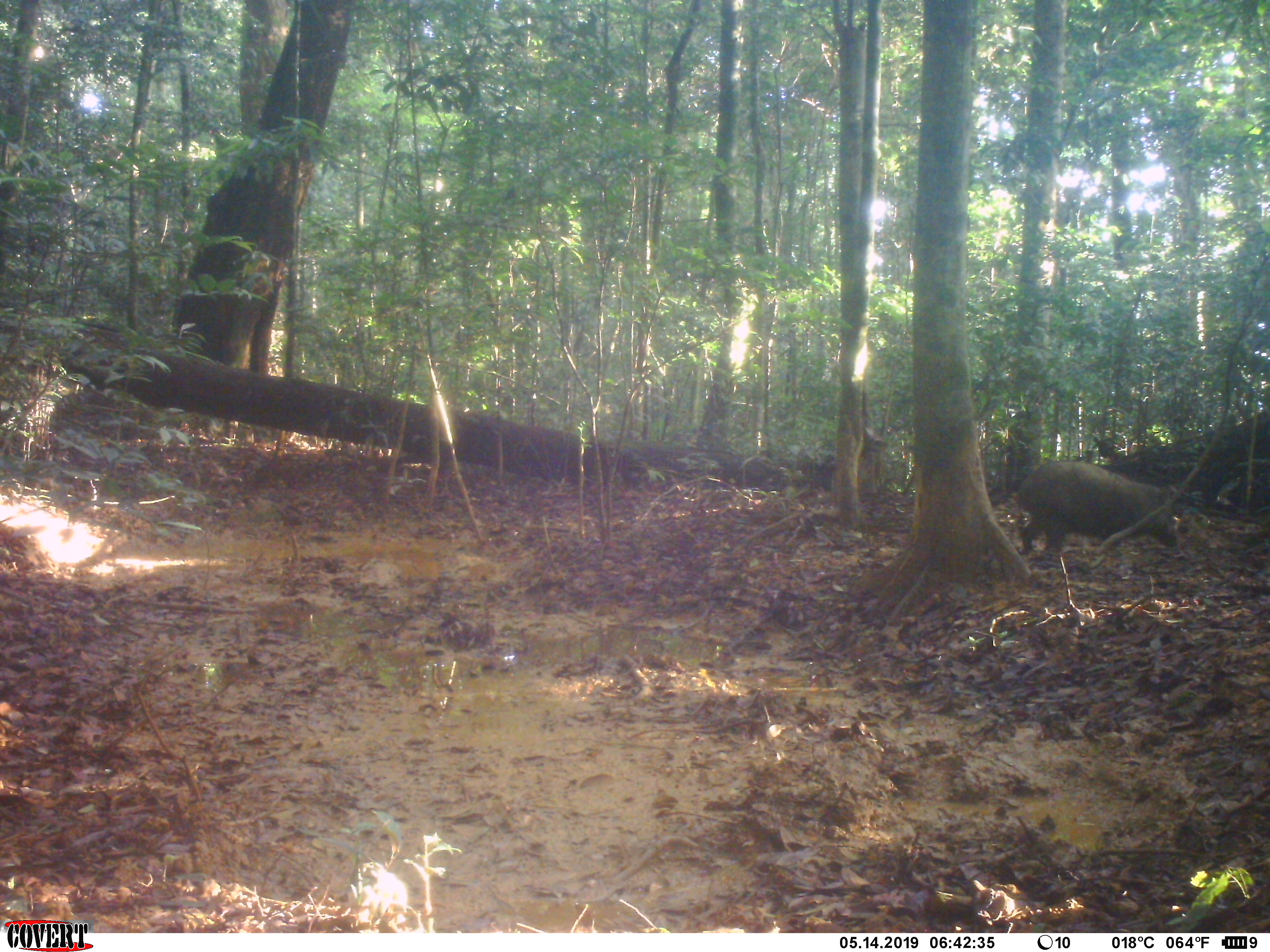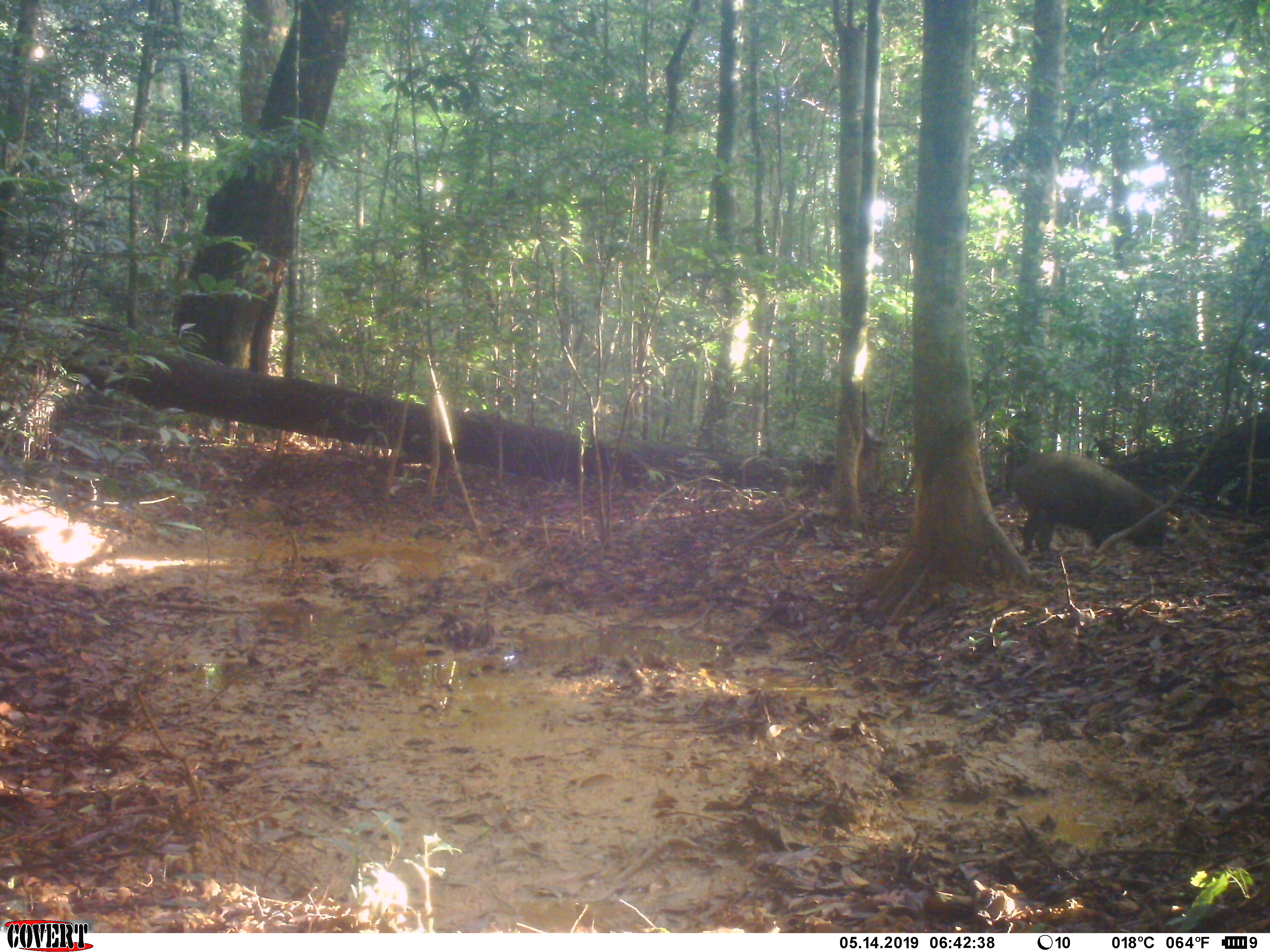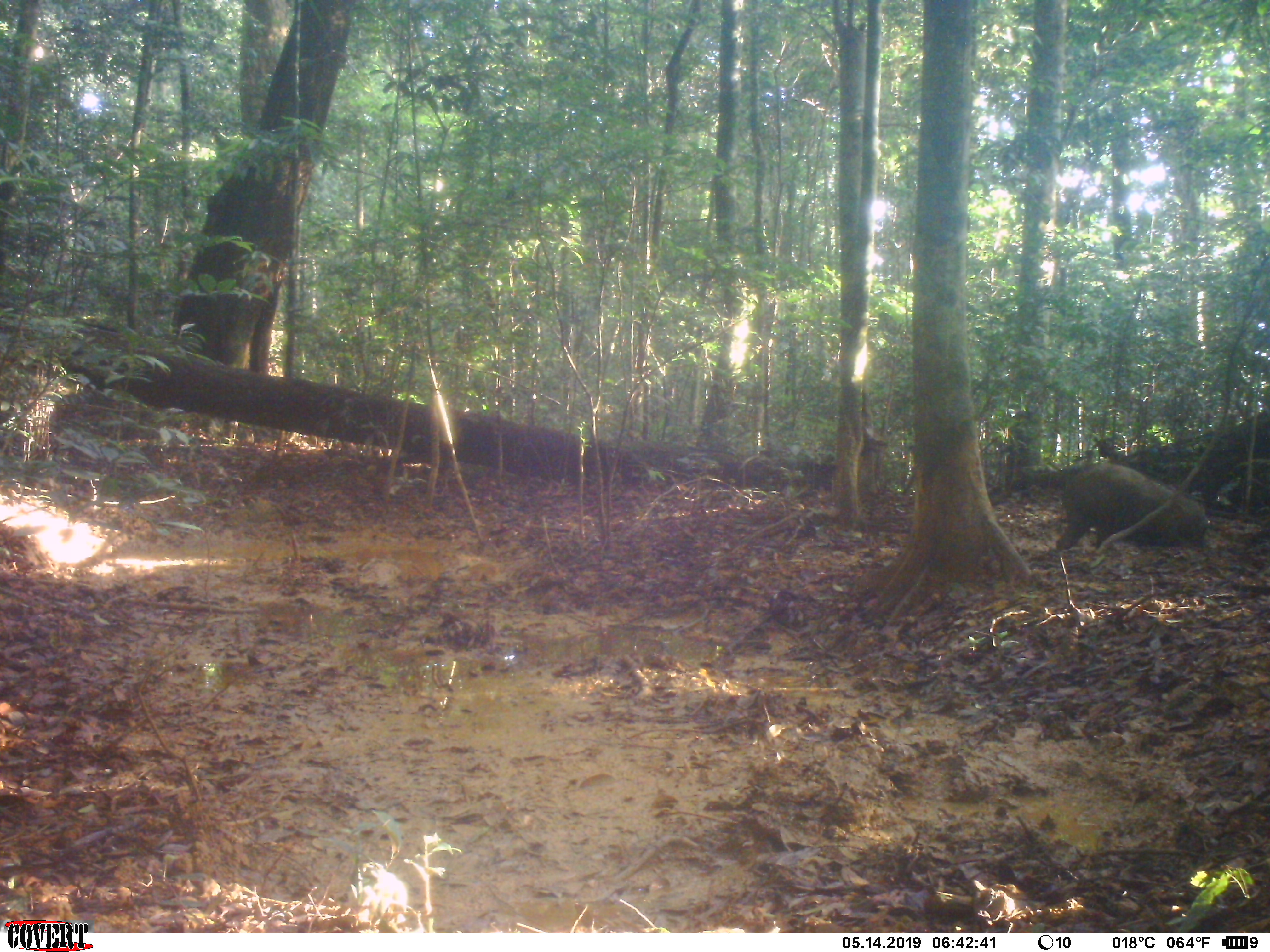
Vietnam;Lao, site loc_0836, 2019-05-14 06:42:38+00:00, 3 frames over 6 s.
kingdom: Animalia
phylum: Chordata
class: Mammalia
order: Artiodactyla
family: Suidae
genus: Sus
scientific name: Sus scrofa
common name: eurasian wild pig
Eurasian wild pig (Sus scrofa). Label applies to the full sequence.